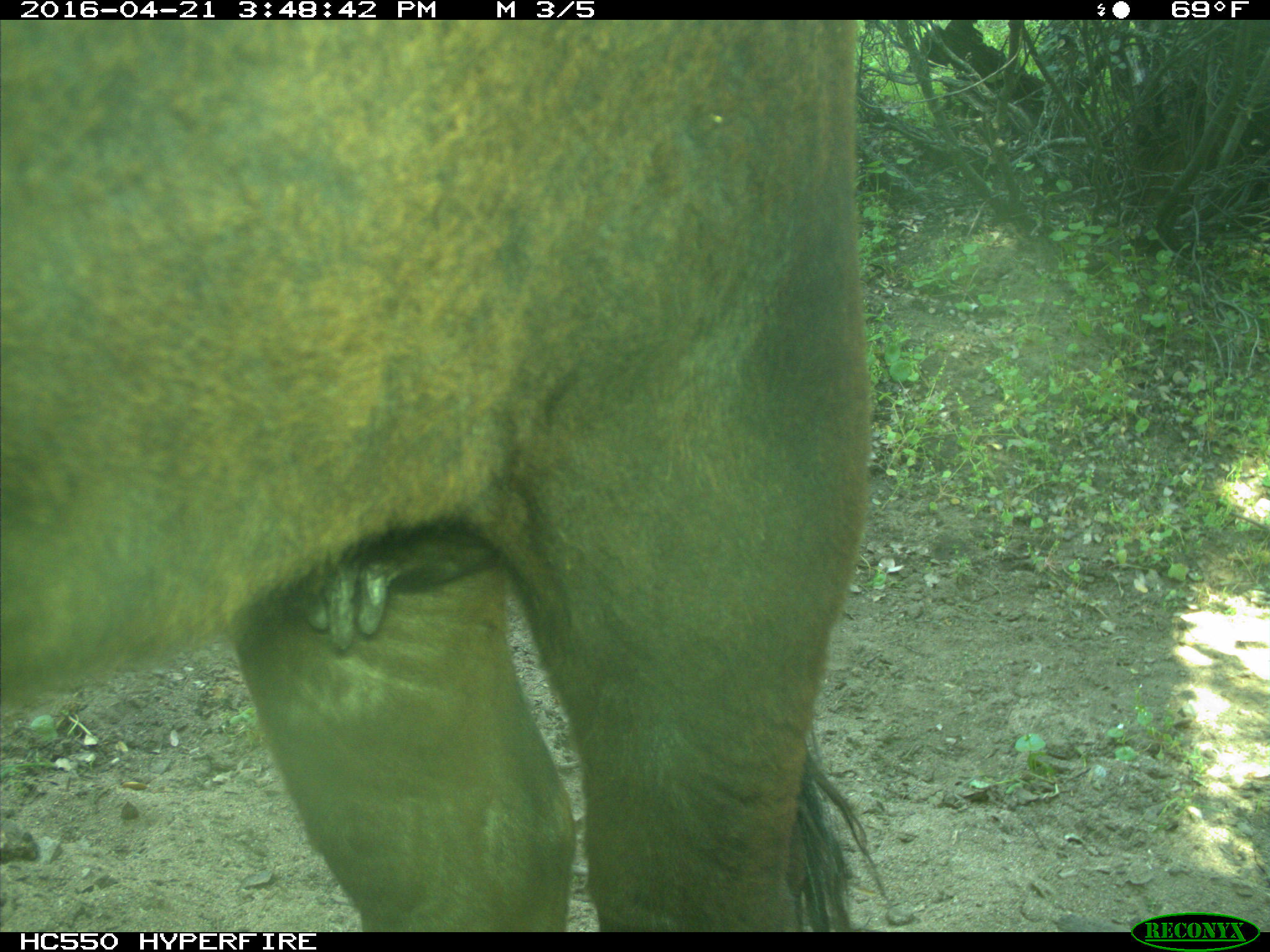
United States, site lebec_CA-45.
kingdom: Animalia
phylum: Chordata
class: Mammalia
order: Artiodactyla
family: Bovidae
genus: Bos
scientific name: Bos taurus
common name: domestic cow